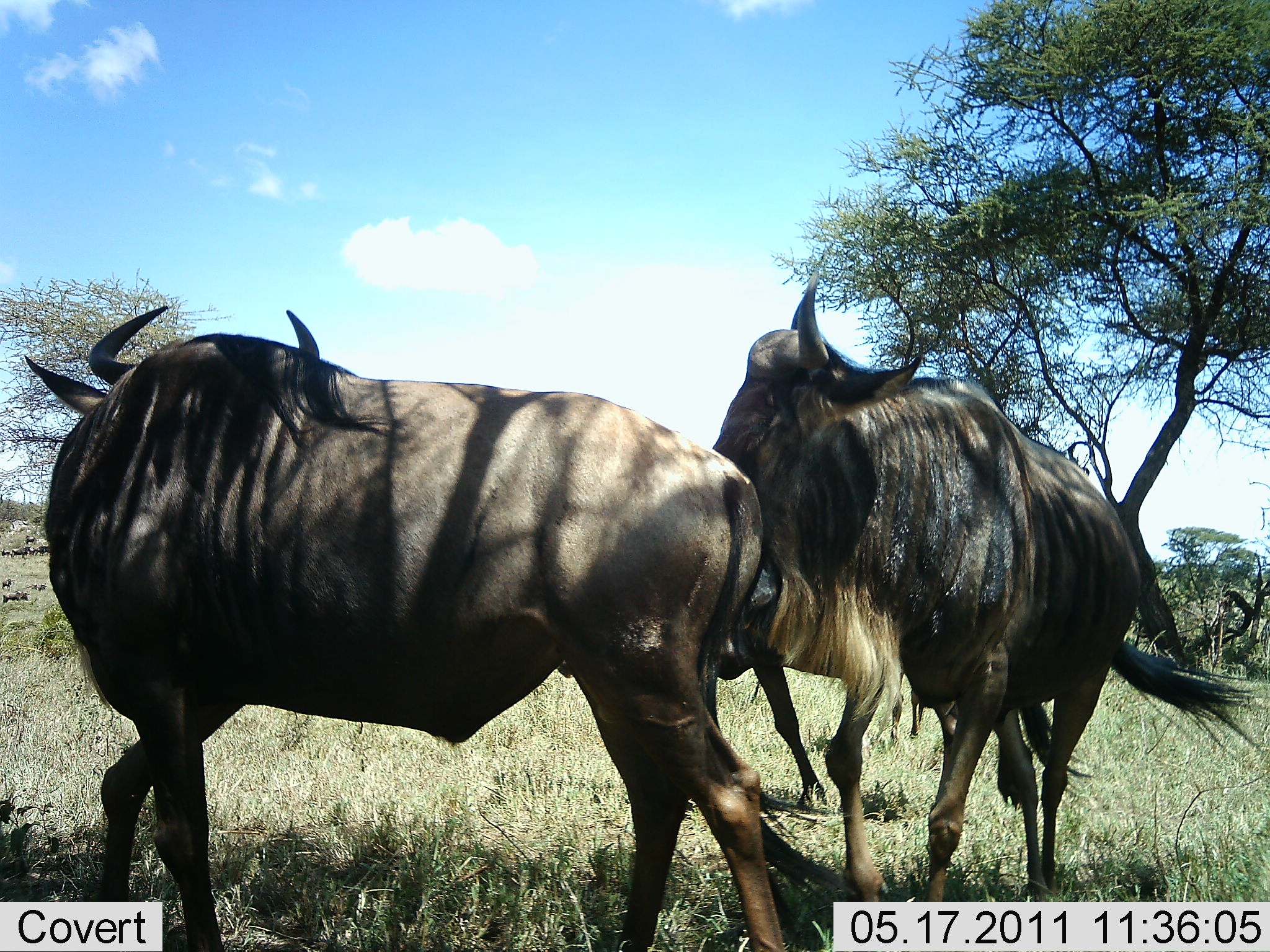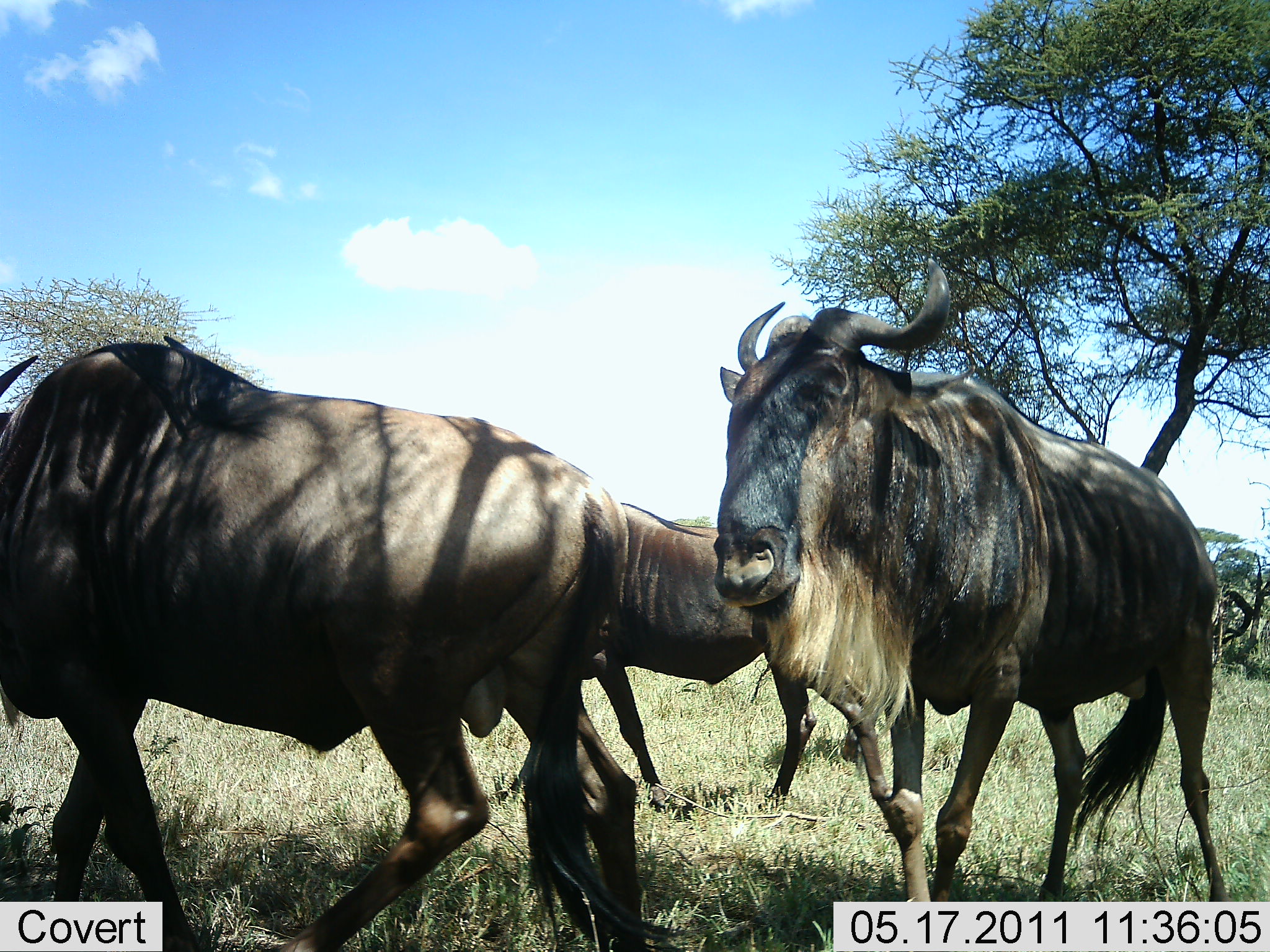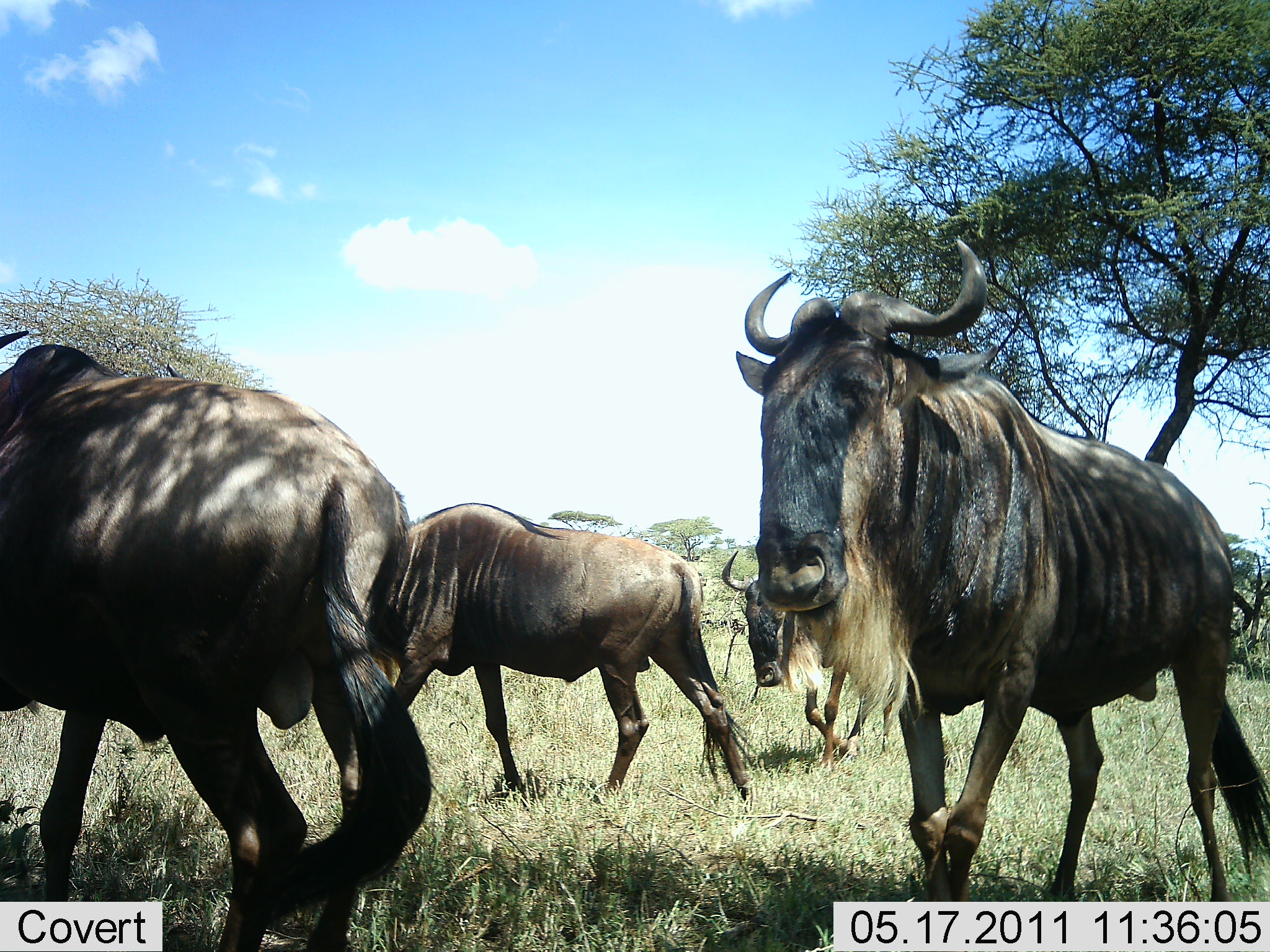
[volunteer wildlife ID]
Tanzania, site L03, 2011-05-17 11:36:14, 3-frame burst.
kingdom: Animalia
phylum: Chordata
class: Mammalia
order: Artiodactyla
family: Bovidae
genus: Connochaetes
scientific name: Connochaetes taurinus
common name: blue wildebeest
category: wildebeest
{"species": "wildebeest (blue wildebeest) (Connochaetes taurinus)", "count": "4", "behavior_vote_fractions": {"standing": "23%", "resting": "0%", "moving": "92%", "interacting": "15%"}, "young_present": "0%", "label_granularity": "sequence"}